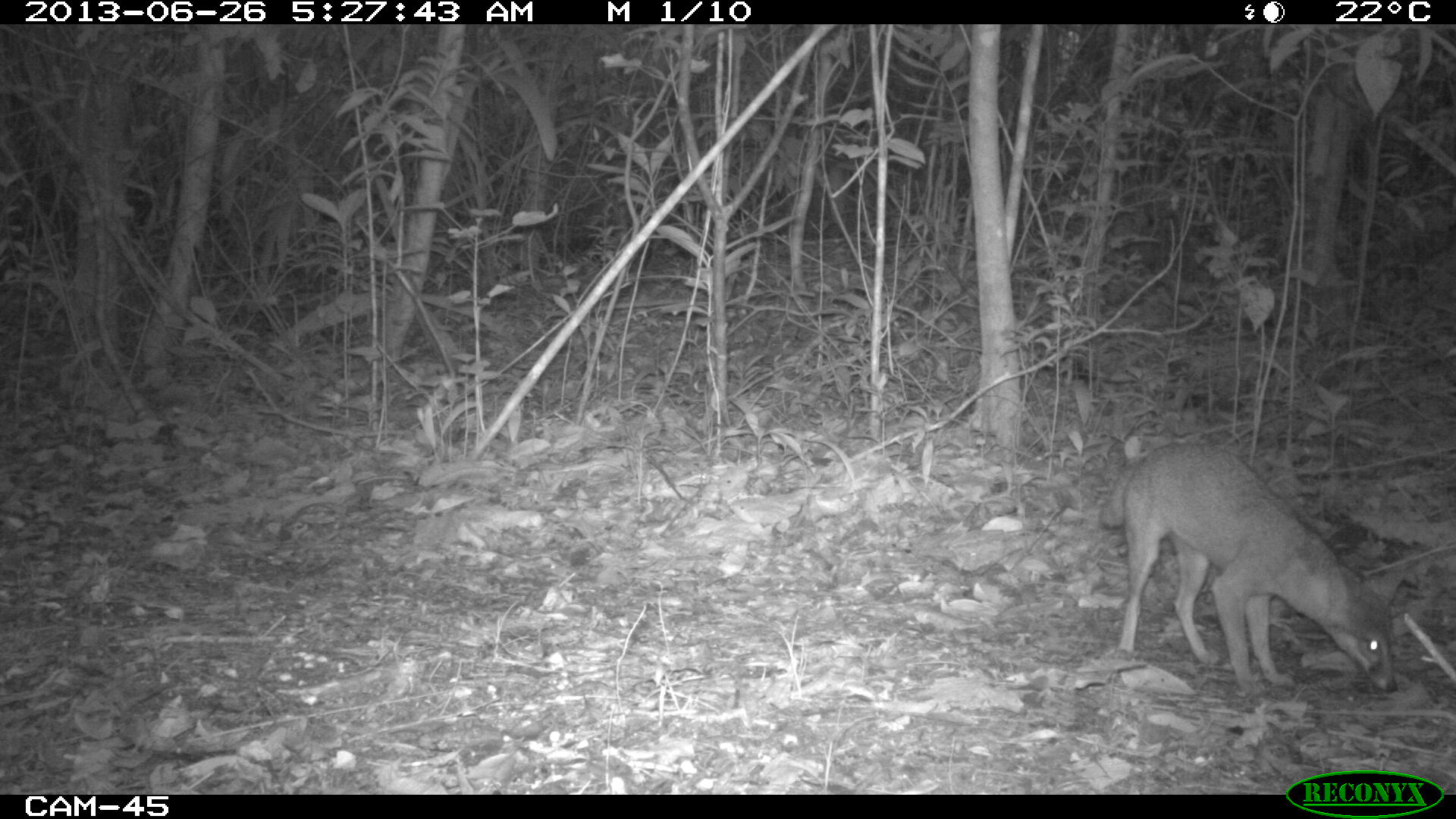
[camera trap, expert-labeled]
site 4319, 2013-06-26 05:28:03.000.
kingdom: Animalia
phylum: Chordata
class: Mammalia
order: Carnivora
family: Canidae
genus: Urocyon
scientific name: Urocyon cinereoargenteus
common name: gray fox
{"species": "Urocyon cinereoargenteus (gray fox)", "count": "1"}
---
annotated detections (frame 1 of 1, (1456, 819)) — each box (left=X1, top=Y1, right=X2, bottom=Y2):
urocyon cinereoargenteus: (left=1100, top=442, right=1396, bottom=694)